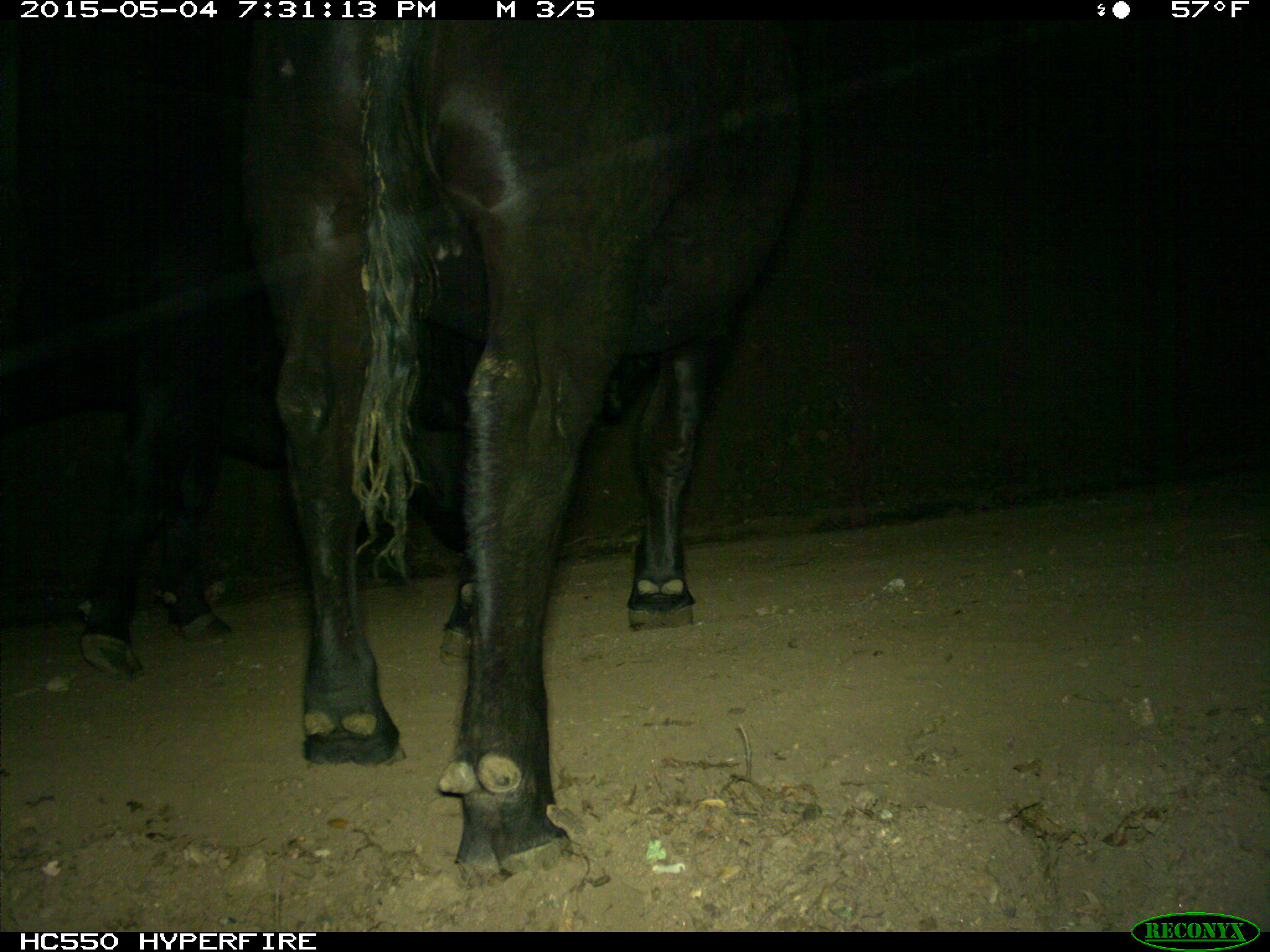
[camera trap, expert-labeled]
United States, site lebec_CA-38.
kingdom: Animalia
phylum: Chordata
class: Mammalia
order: Artiodactyla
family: Bovidae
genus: Bos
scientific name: Bos taurus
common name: domestic cow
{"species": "Bos taurus (domestic cow)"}